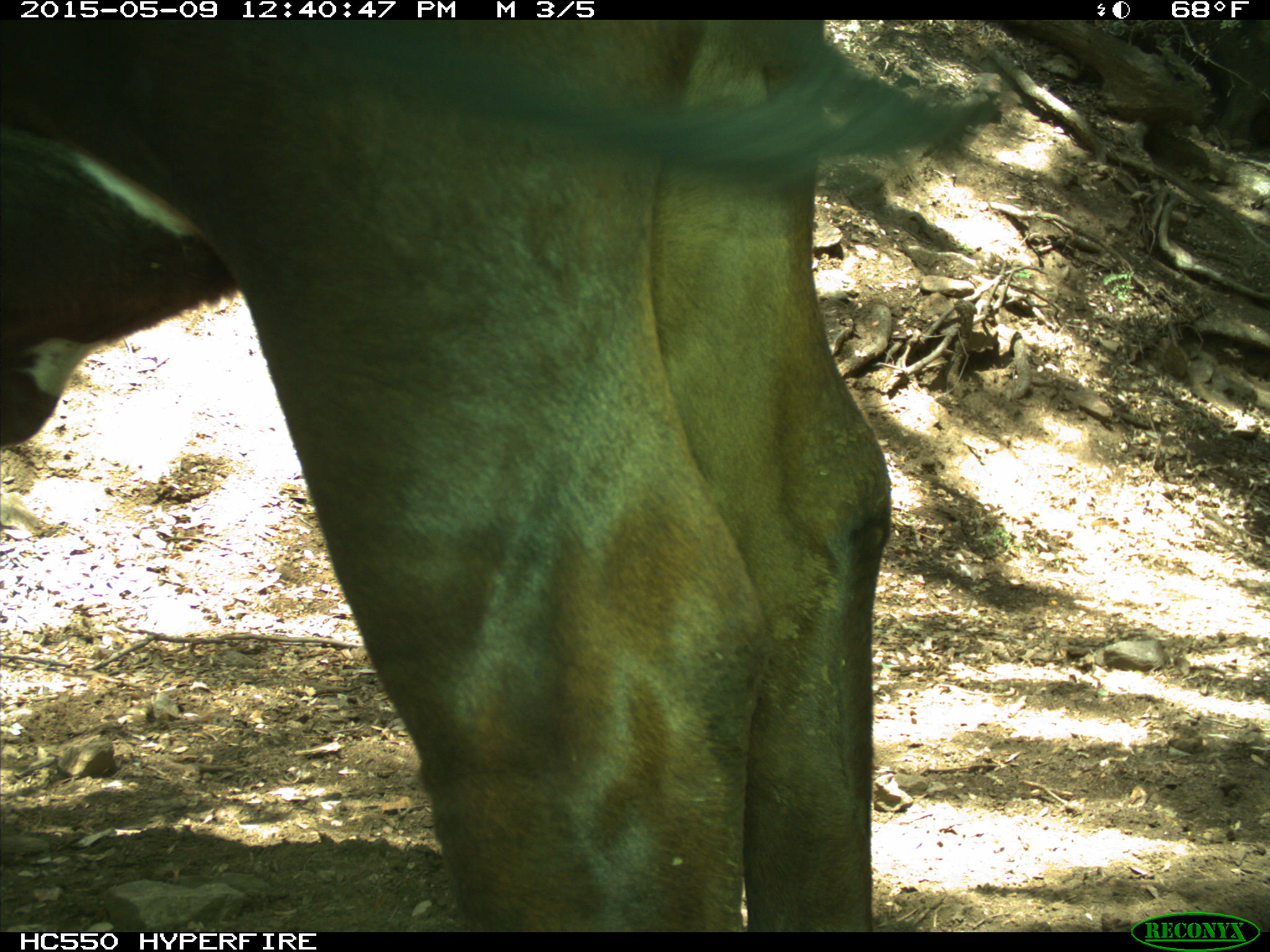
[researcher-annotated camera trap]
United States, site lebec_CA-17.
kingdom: Animalia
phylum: Chordata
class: Mammalia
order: Artiodactyla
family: Bovidae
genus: Bos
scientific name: Bos taurus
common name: domestic cow